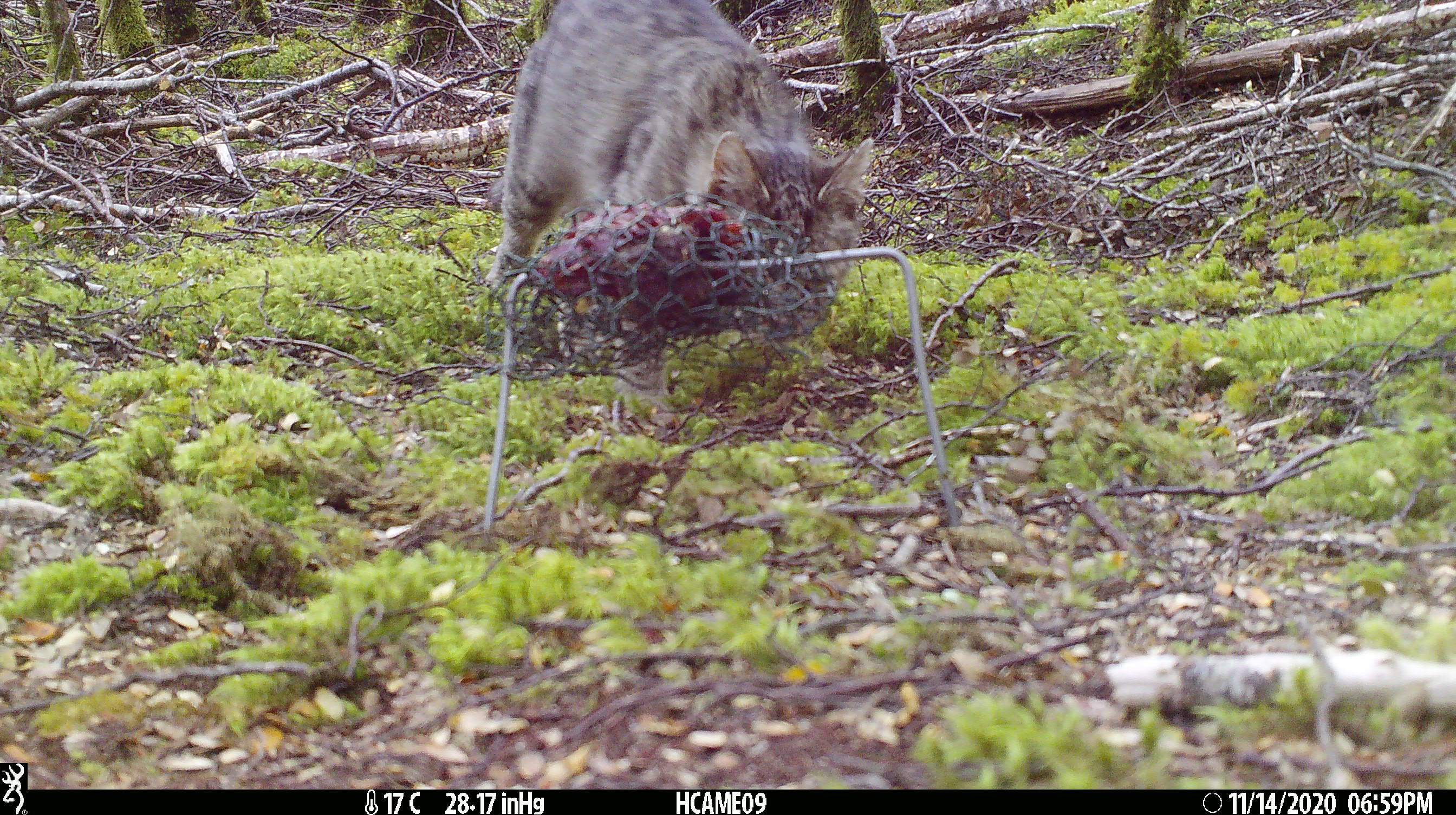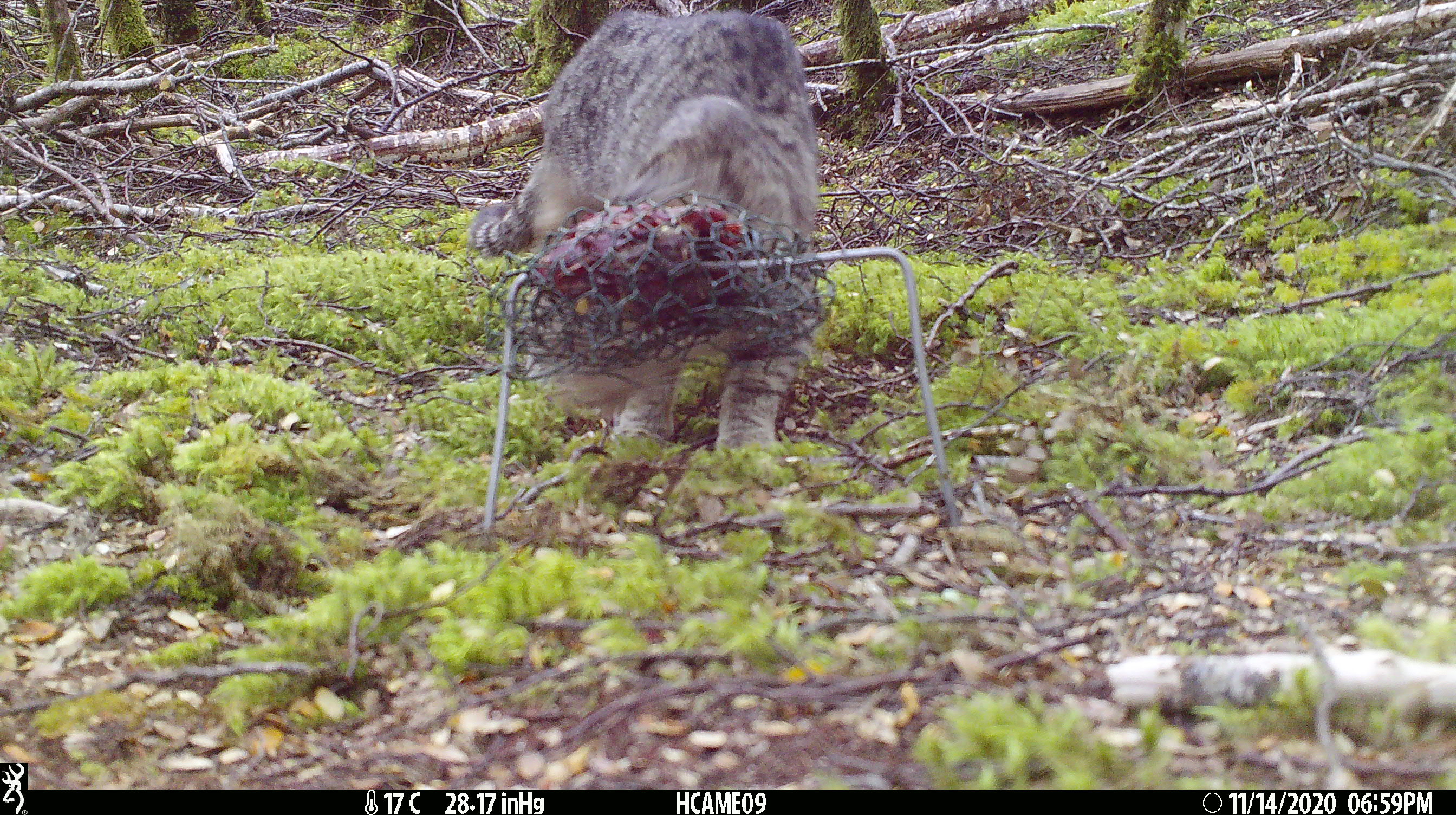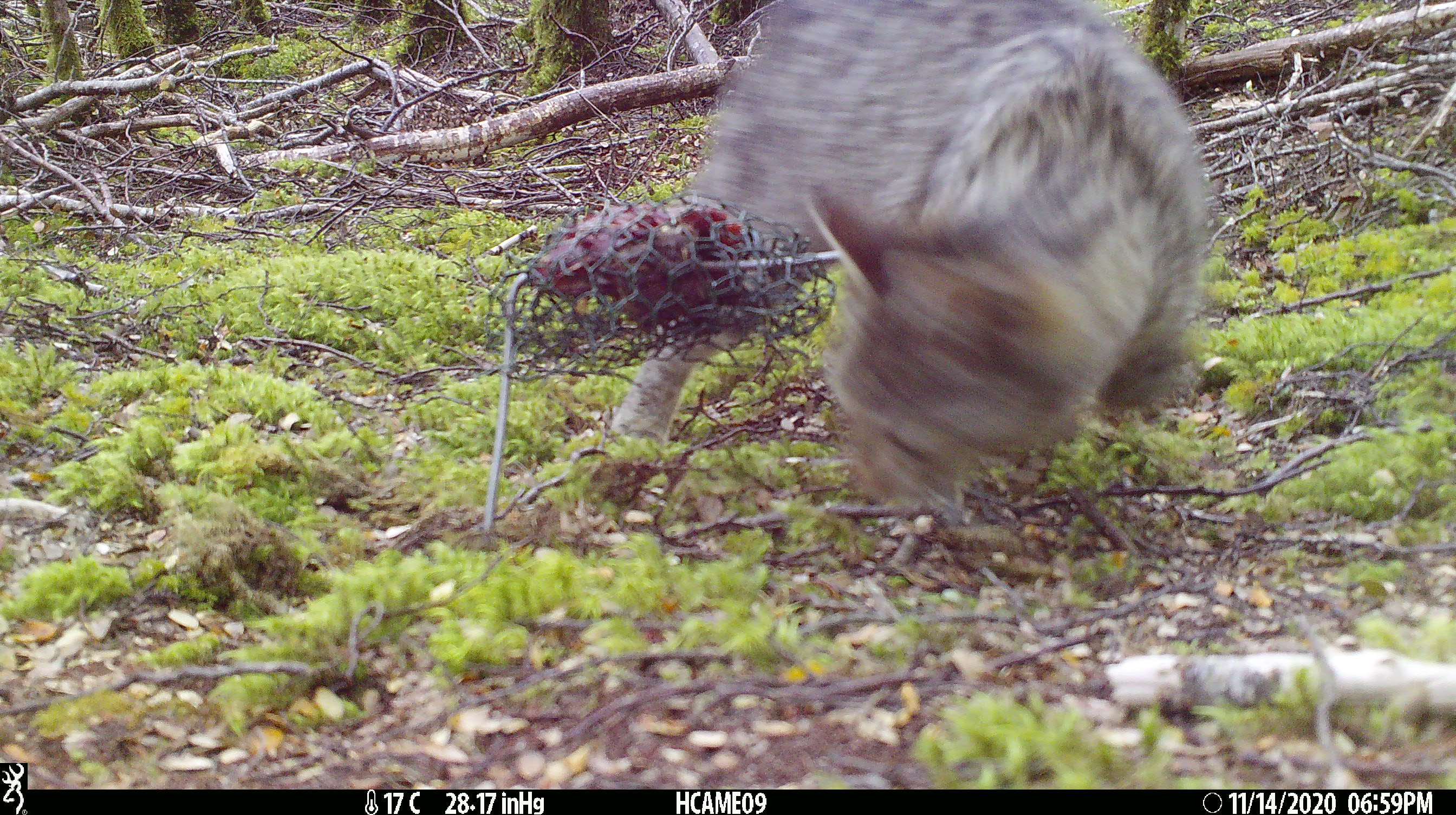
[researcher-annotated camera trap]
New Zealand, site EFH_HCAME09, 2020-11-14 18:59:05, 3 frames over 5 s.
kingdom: Animalia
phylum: Chordata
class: Mammalia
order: Carnivora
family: Felidae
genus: Felis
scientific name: Felis catus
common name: domestic cat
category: cat